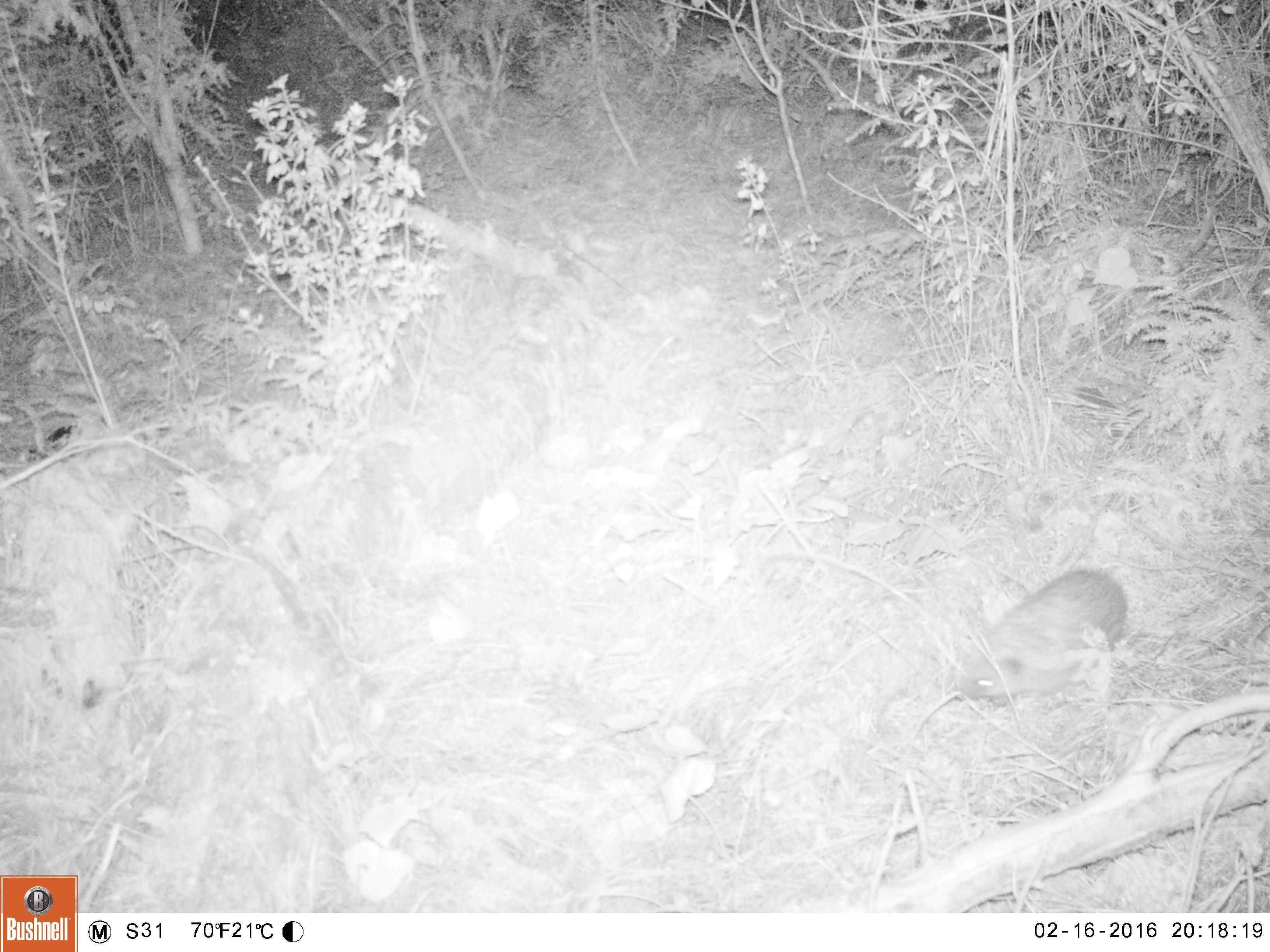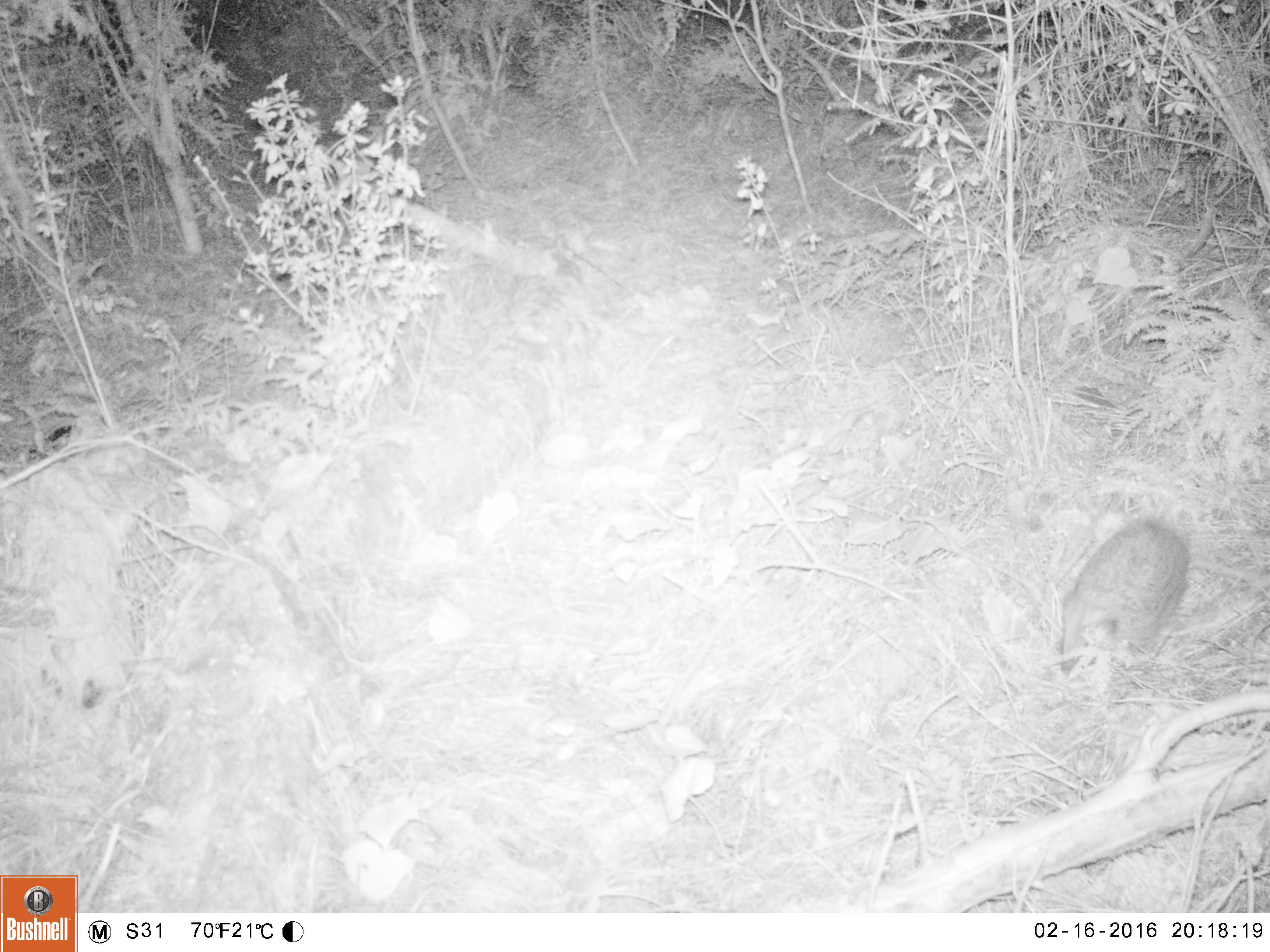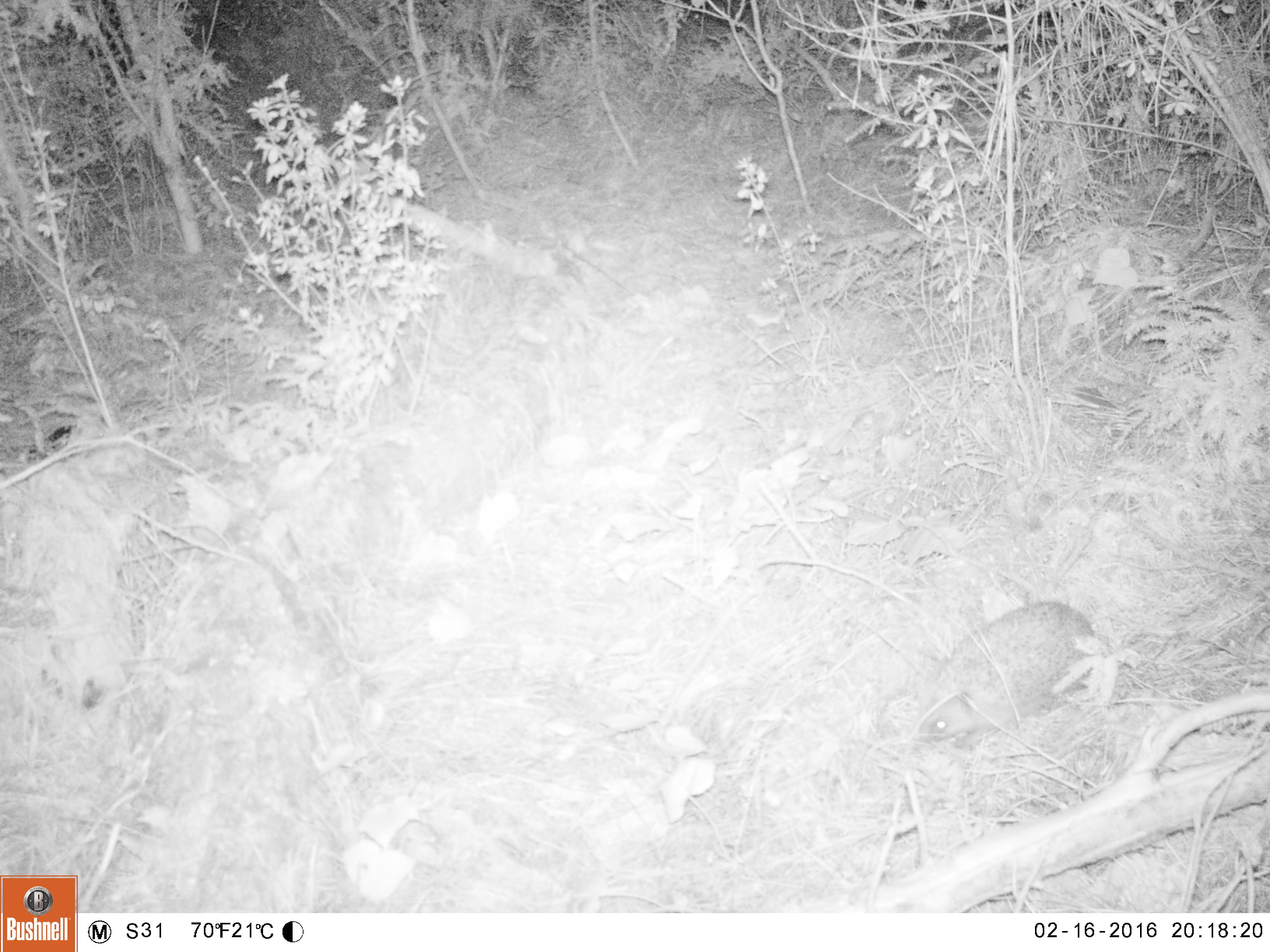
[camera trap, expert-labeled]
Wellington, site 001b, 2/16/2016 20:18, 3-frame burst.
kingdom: Animalia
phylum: Chordata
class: Mammalia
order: Eulipotyphla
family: Erinaceidae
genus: Erinaceus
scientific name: Erinaceus europaeus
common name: hedgehog